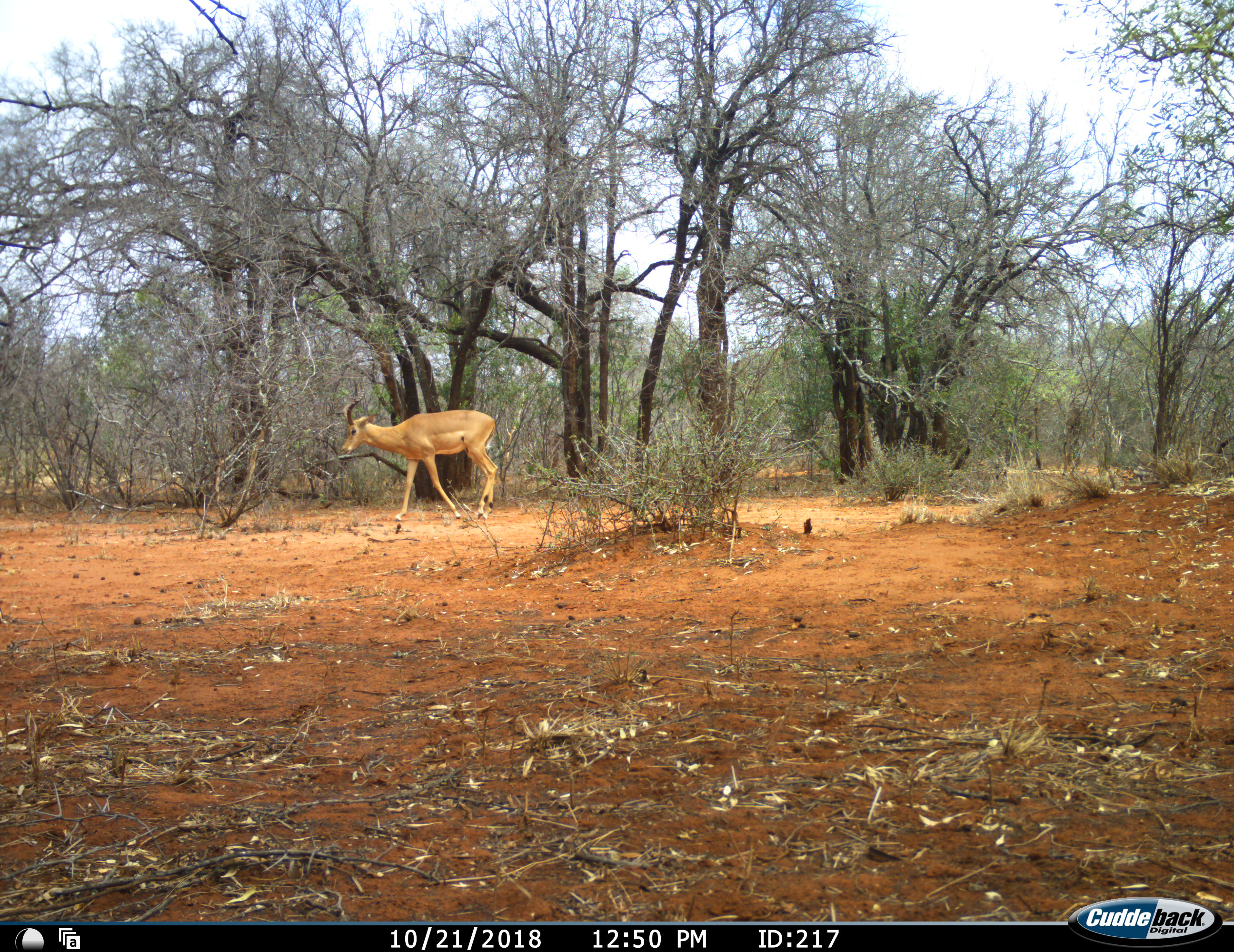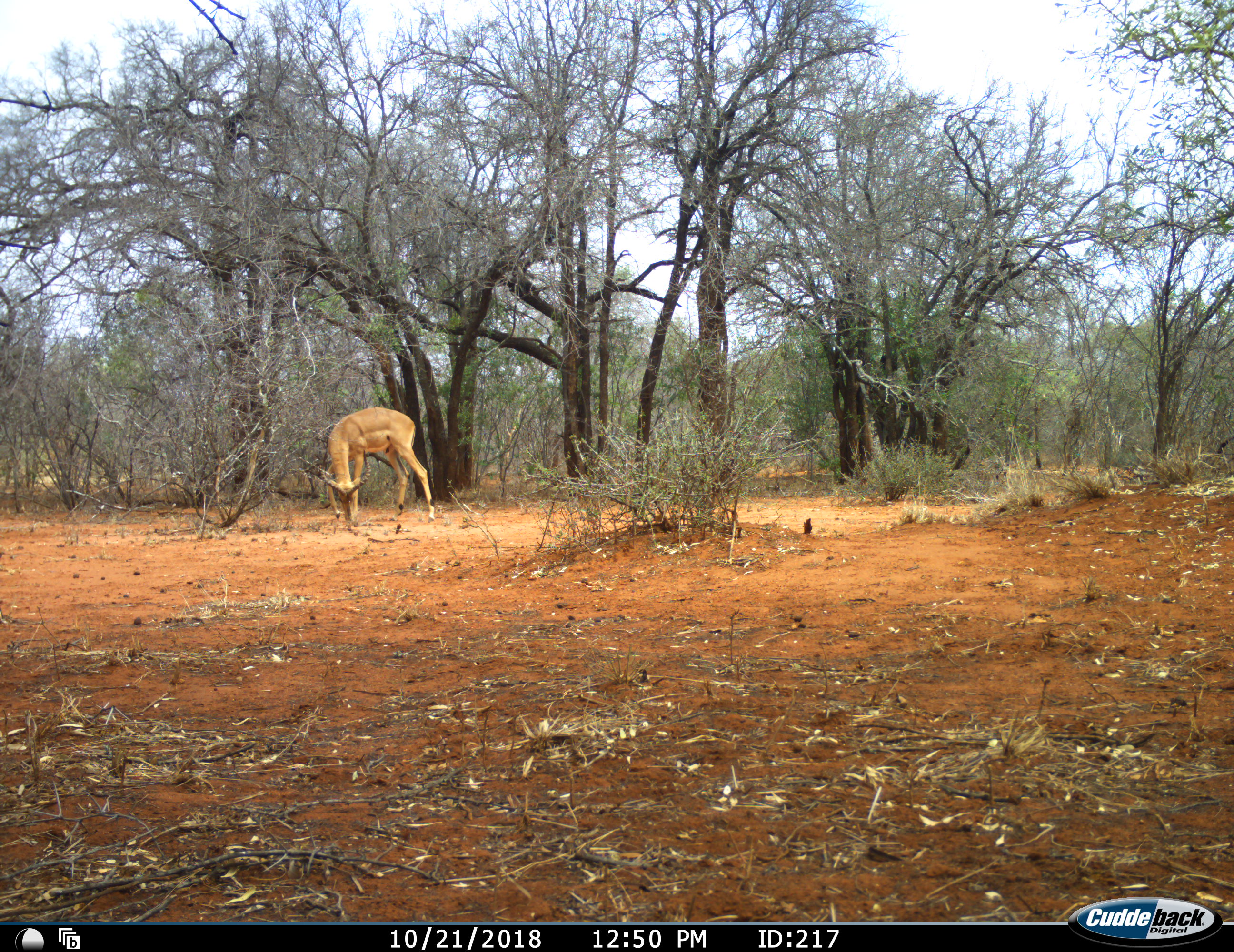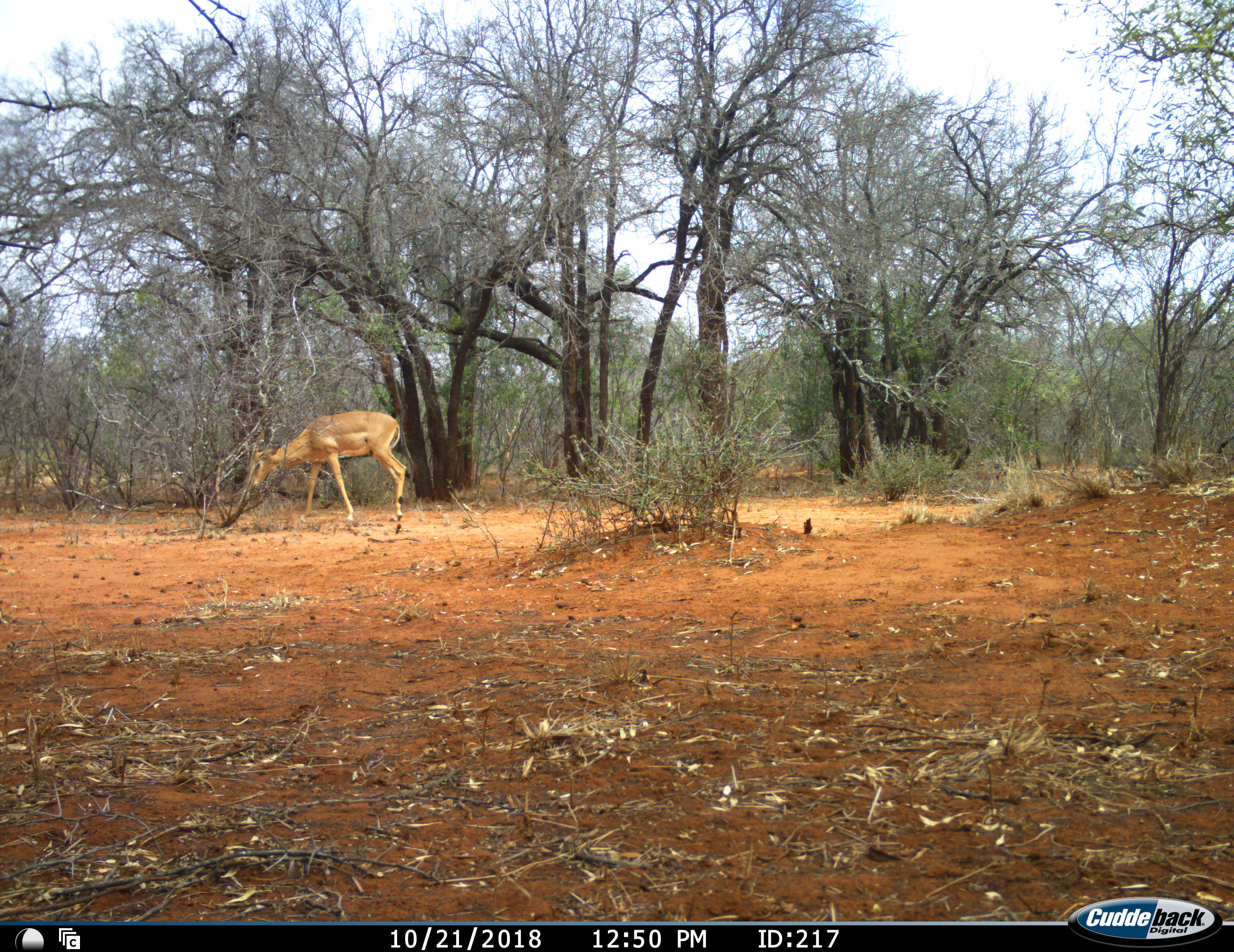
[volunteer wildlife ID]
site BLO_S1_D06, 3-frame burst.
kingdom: Animalia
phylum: Chordata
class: Mammalia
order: Artiodactyla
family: Bovidae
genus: Aepyceros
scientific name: Aepyceros melampus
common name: impala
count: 1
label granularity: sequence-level